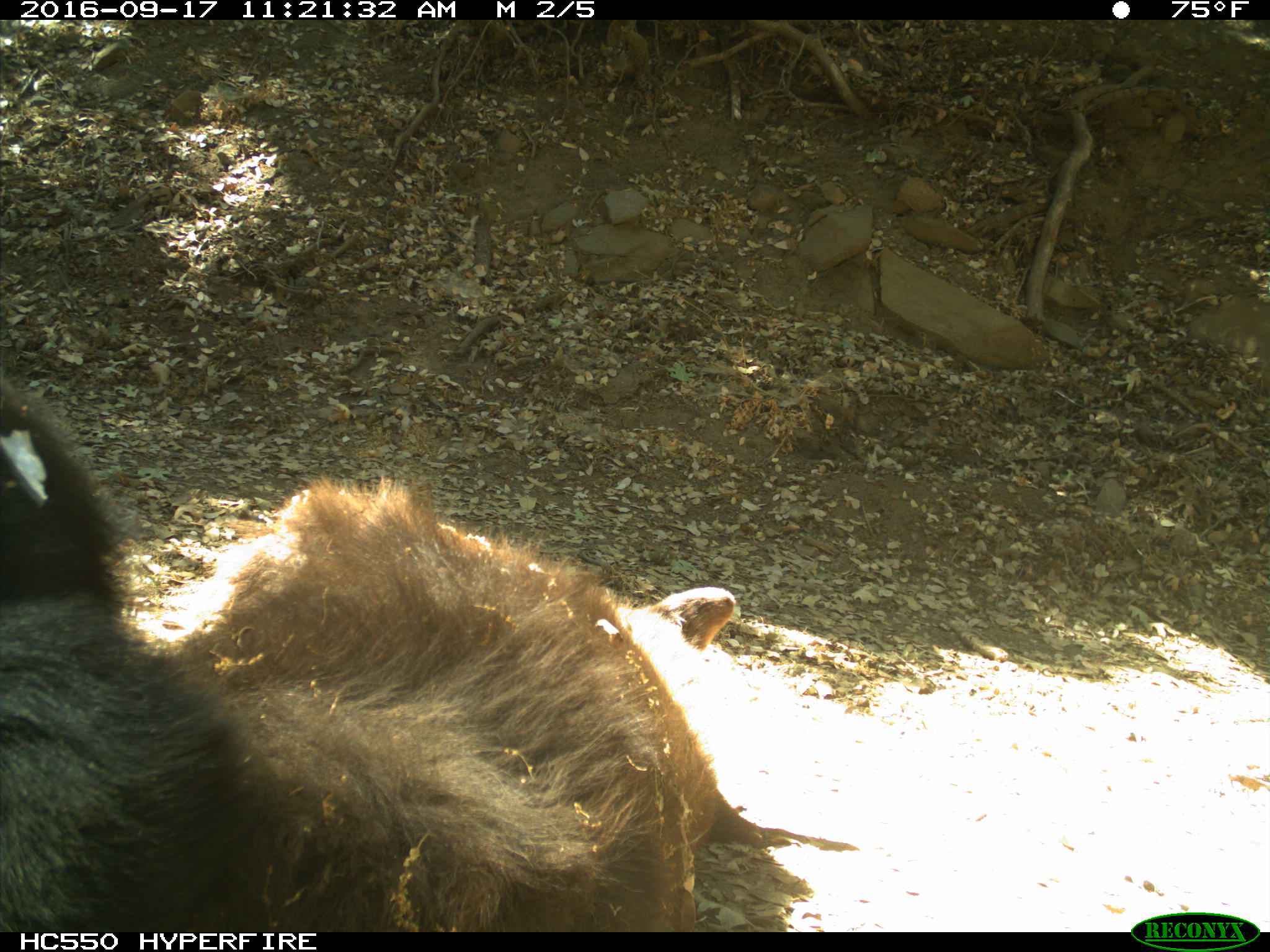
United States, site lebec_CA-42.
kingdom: Animalia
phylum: Chordata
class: Mammalia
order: Carnivora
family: Ursidae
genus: Ursus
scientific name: Ursus americanus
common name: american black bear